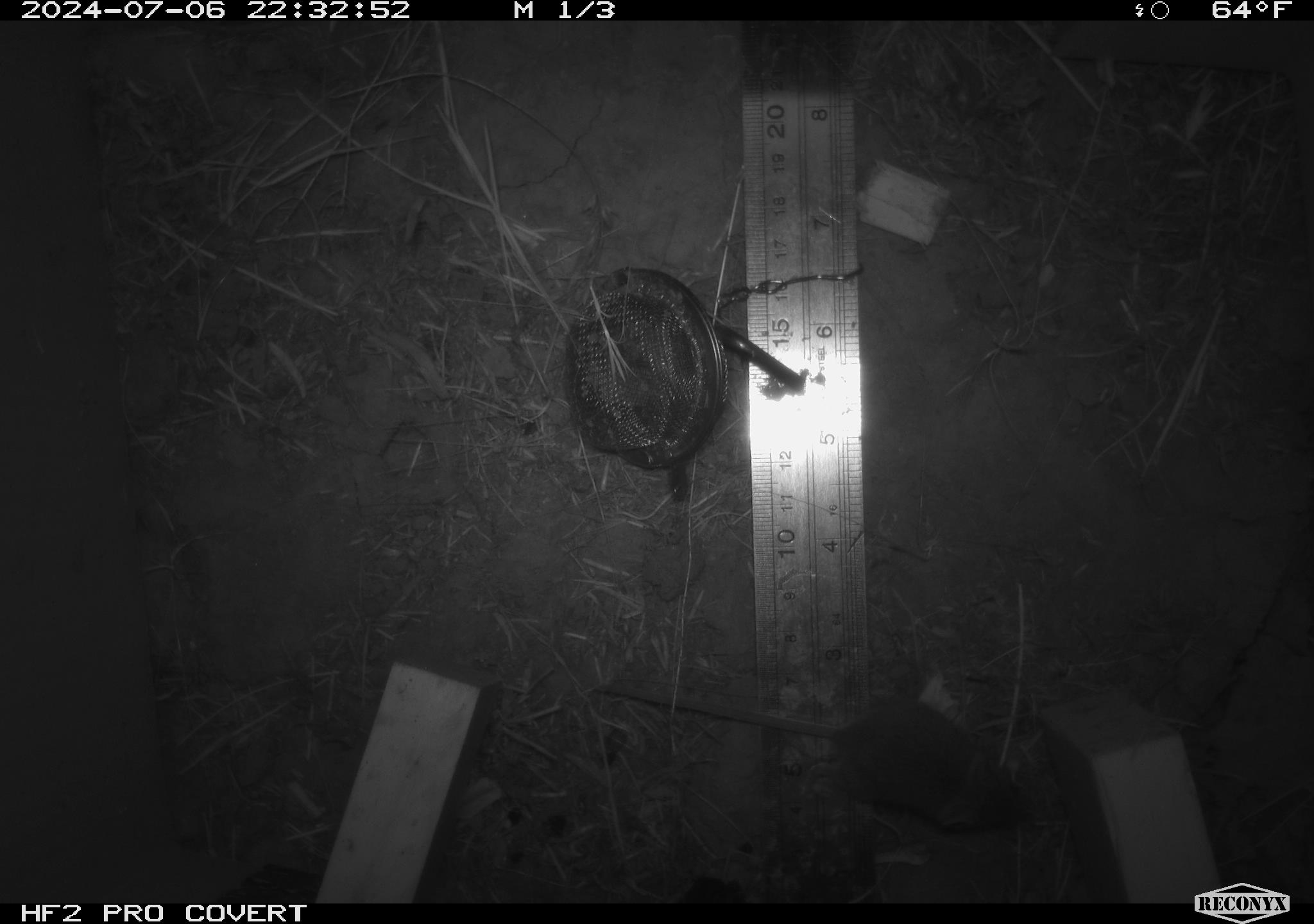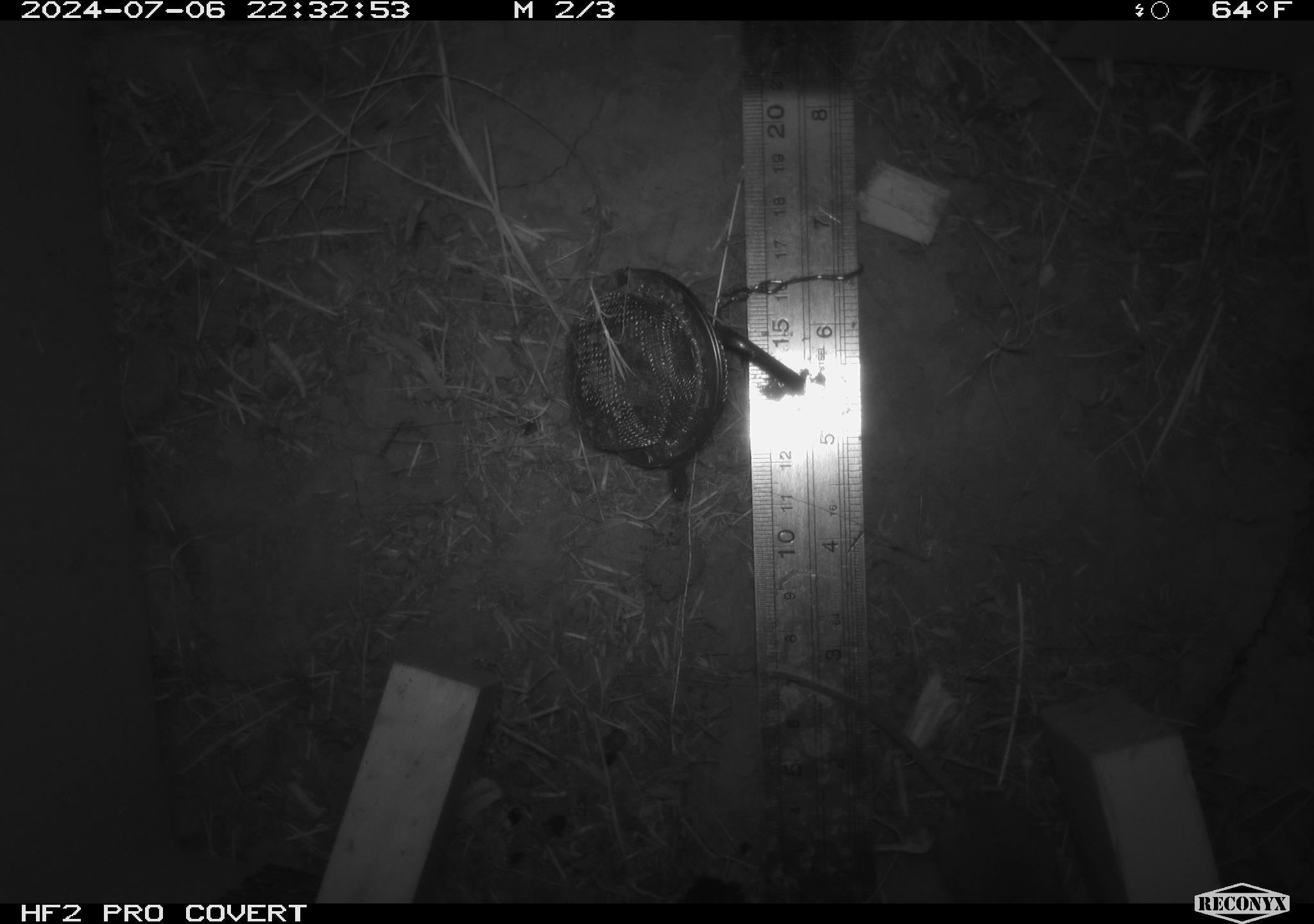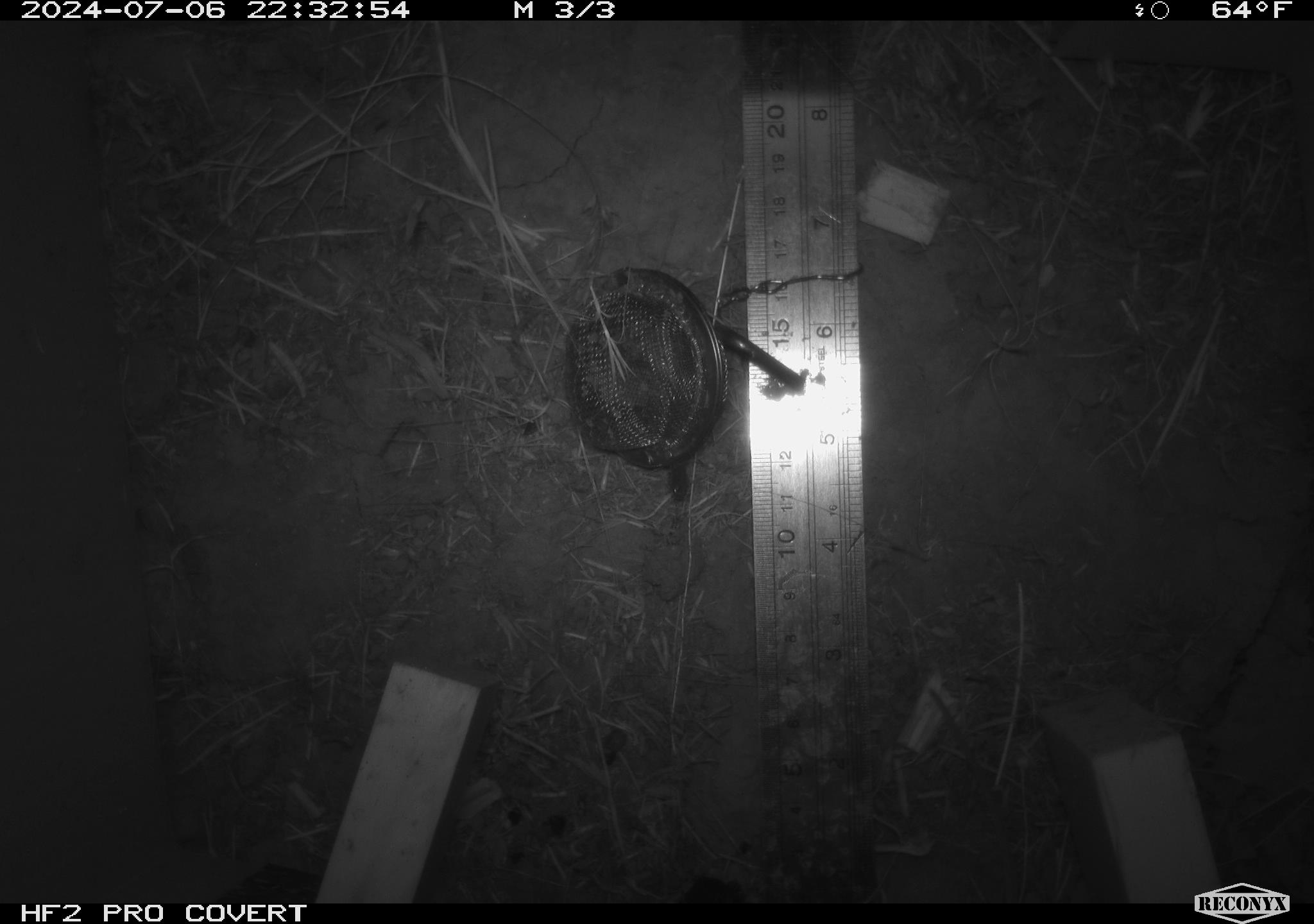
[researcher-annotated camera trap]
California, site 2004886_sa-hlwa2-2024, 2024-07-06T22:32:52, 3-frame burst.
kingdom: Animalia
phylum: Chordata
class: Mammalia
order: Rodentia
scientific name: Rodentia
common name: mouse species